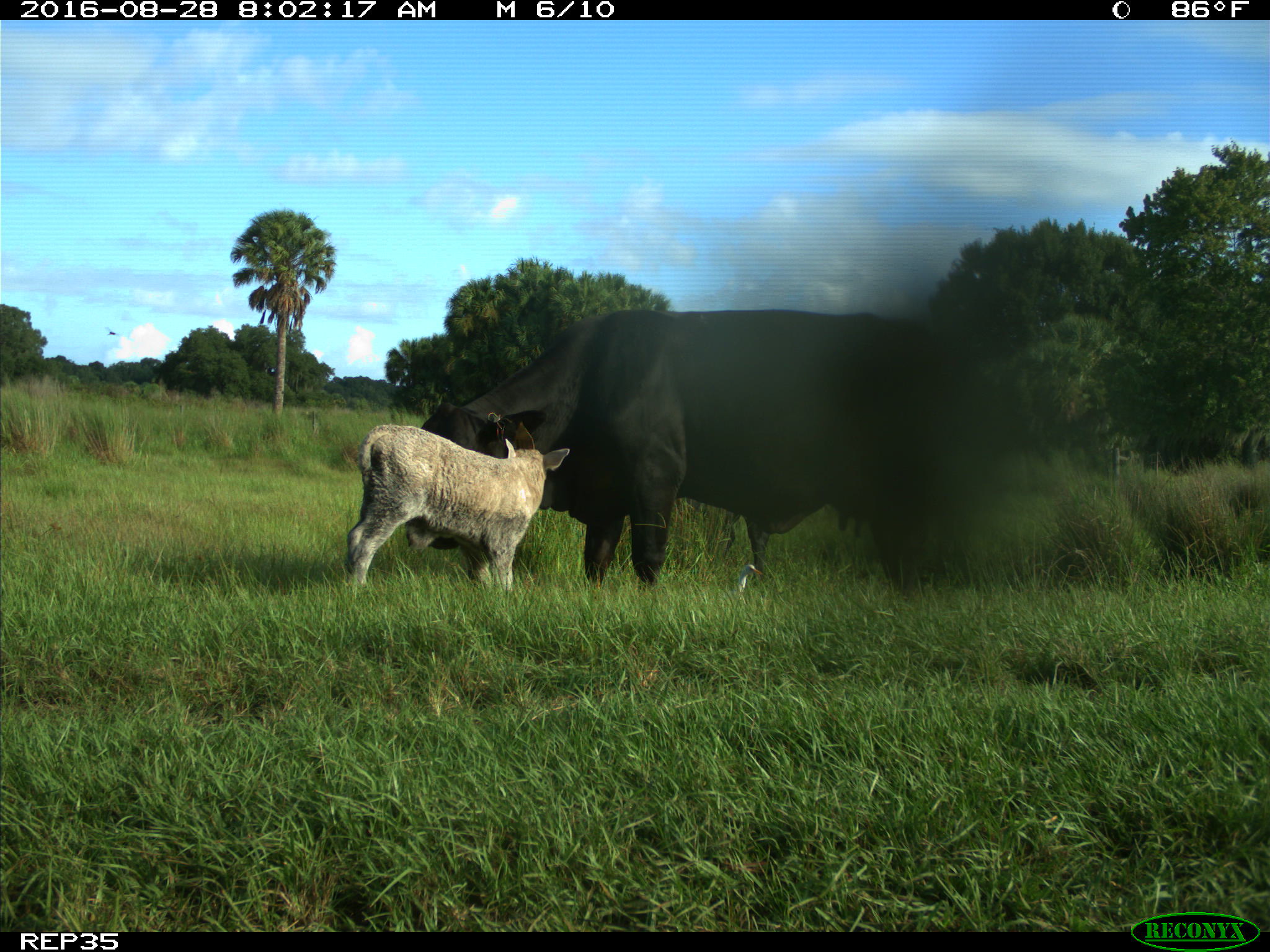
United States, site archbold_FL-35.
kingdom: Animalia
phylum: Chordata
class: Mammalia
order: Artiodactyla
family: Bovidae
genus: Bos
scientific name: Bos taurus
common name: domestic cow